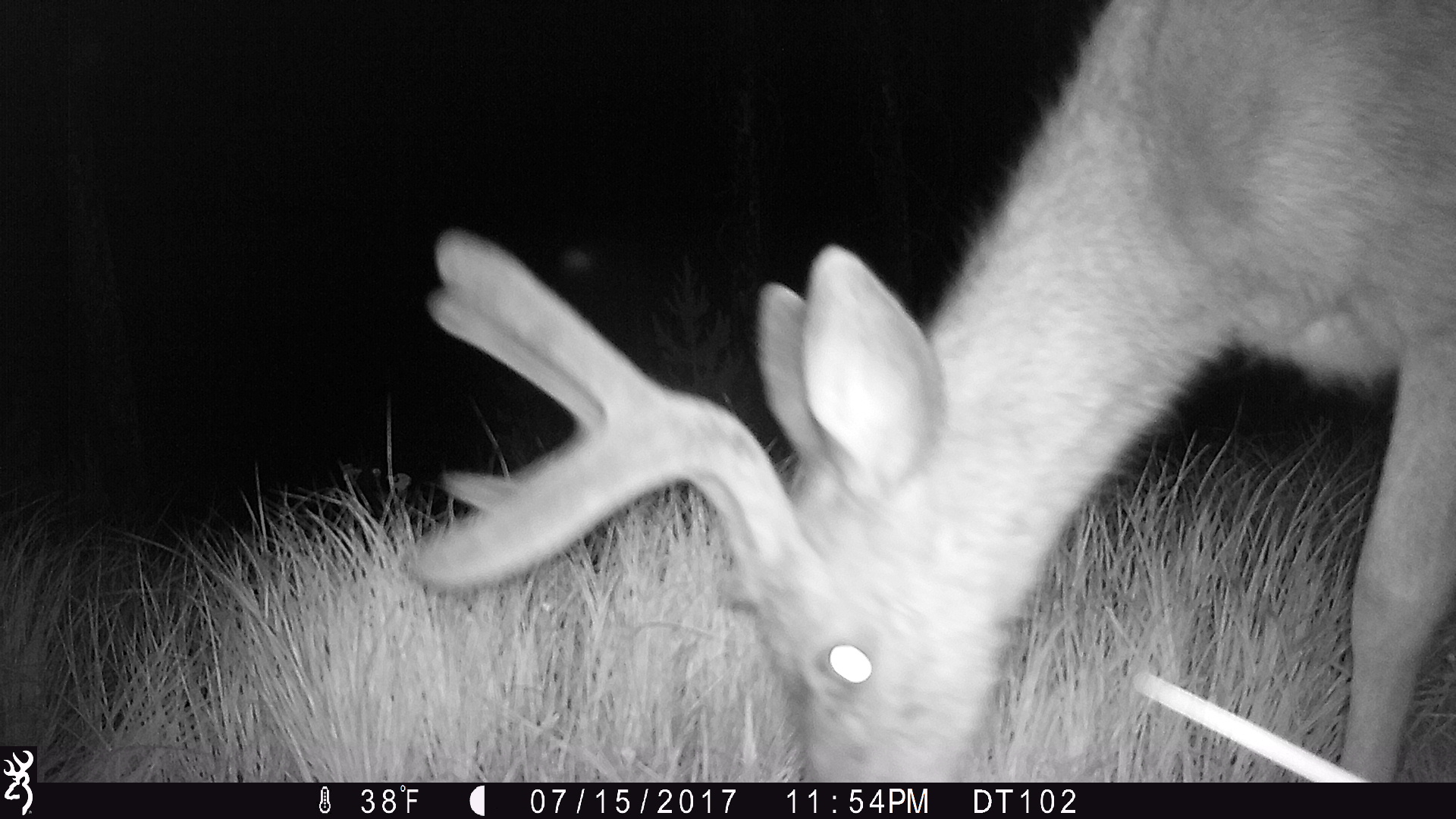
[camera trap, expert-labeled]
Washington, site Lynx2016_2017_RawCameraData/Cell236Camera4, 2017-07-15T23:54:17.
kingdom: Animalia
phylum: Chordata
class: Mammalia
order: Artiodactyla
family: Cervidae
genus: Odocoileus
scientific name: Odocoileus hemionus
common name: mule deer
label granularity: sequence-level